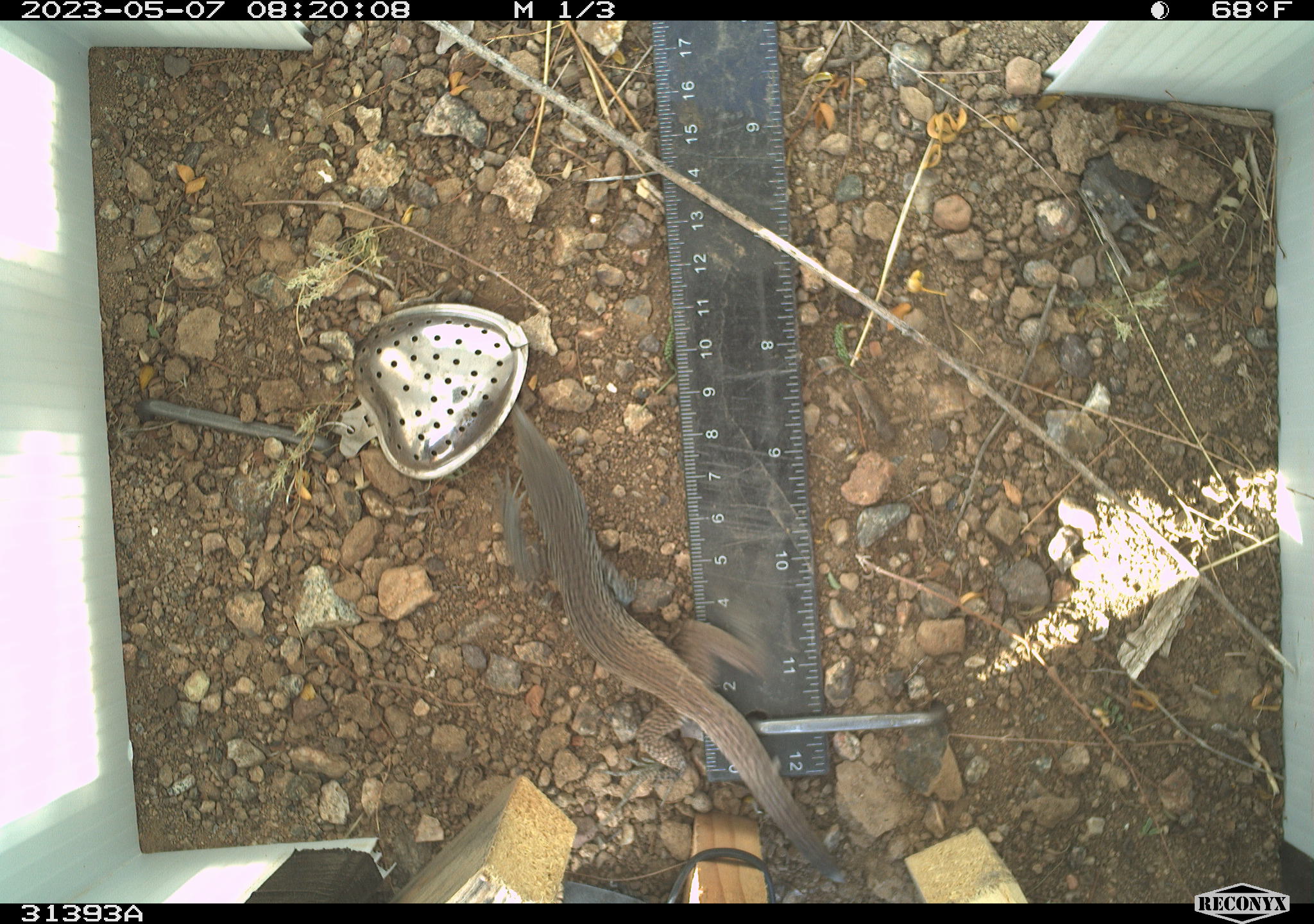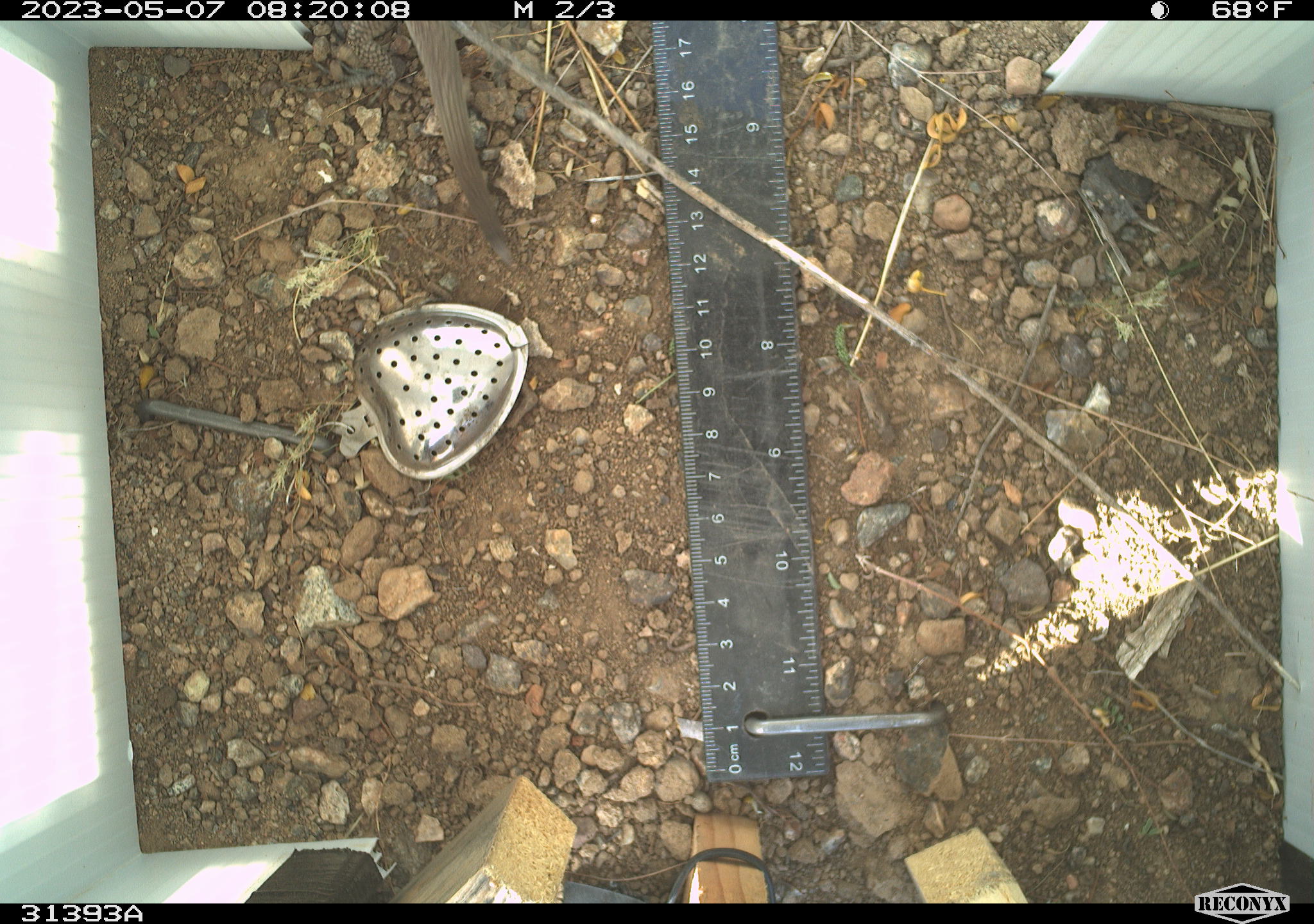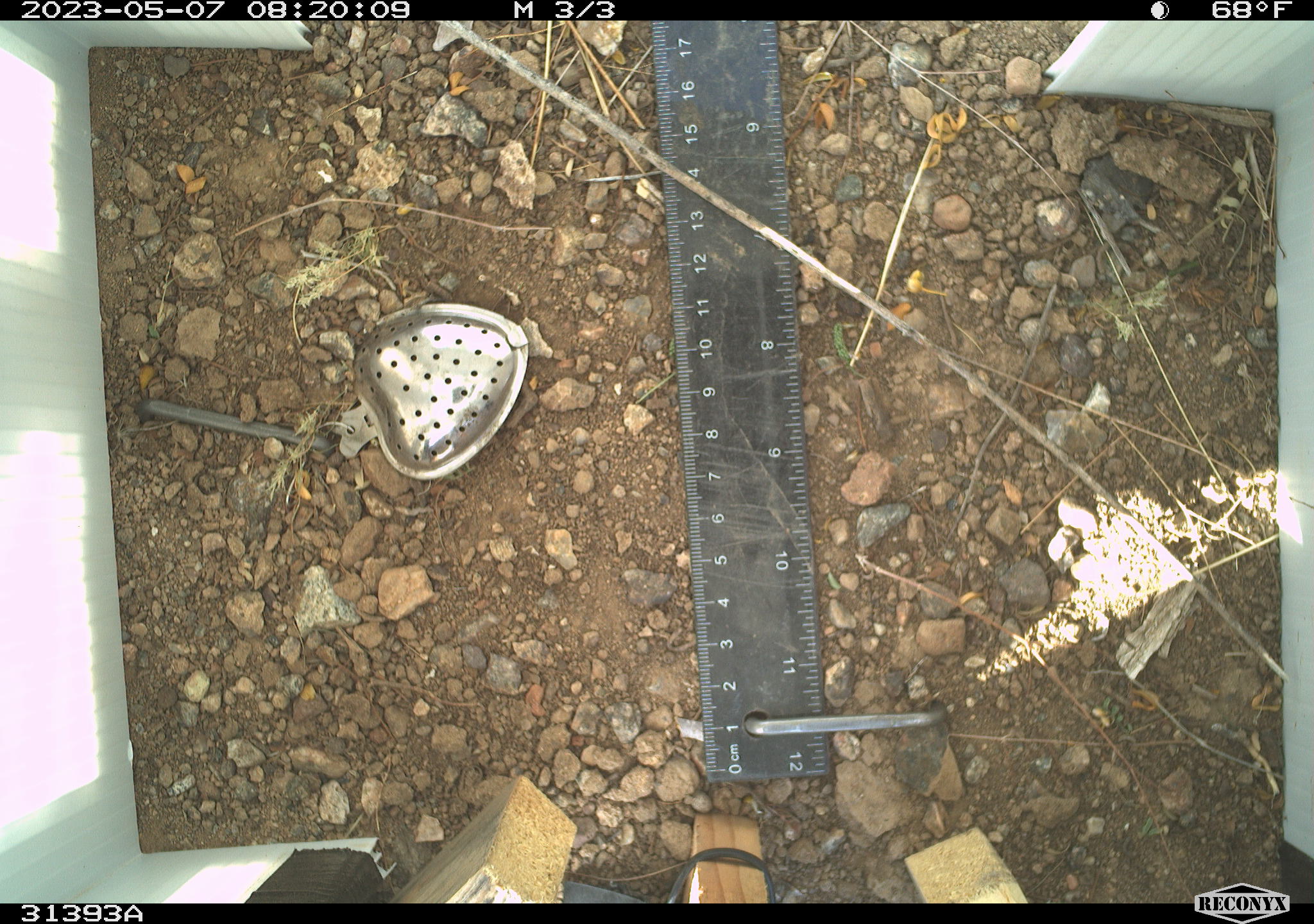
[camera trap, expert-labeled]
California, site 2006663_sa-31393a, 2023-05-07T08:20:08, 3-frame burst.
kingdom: Animalia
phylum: Chordata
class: Reptilia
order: Squamata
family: Teiidae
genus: Aspidoscelis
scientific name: Aspidoscelis tigris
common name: western whiptail